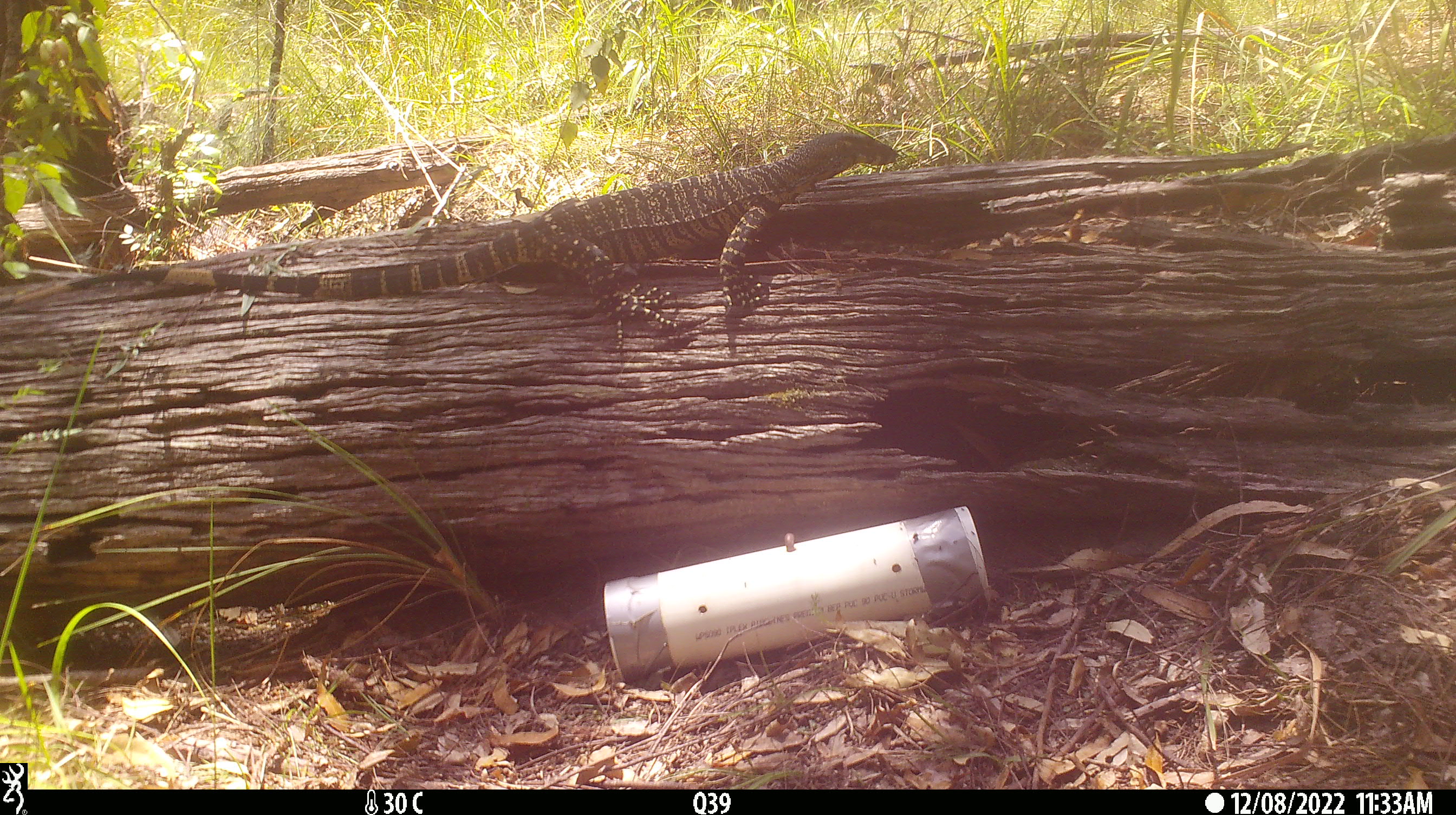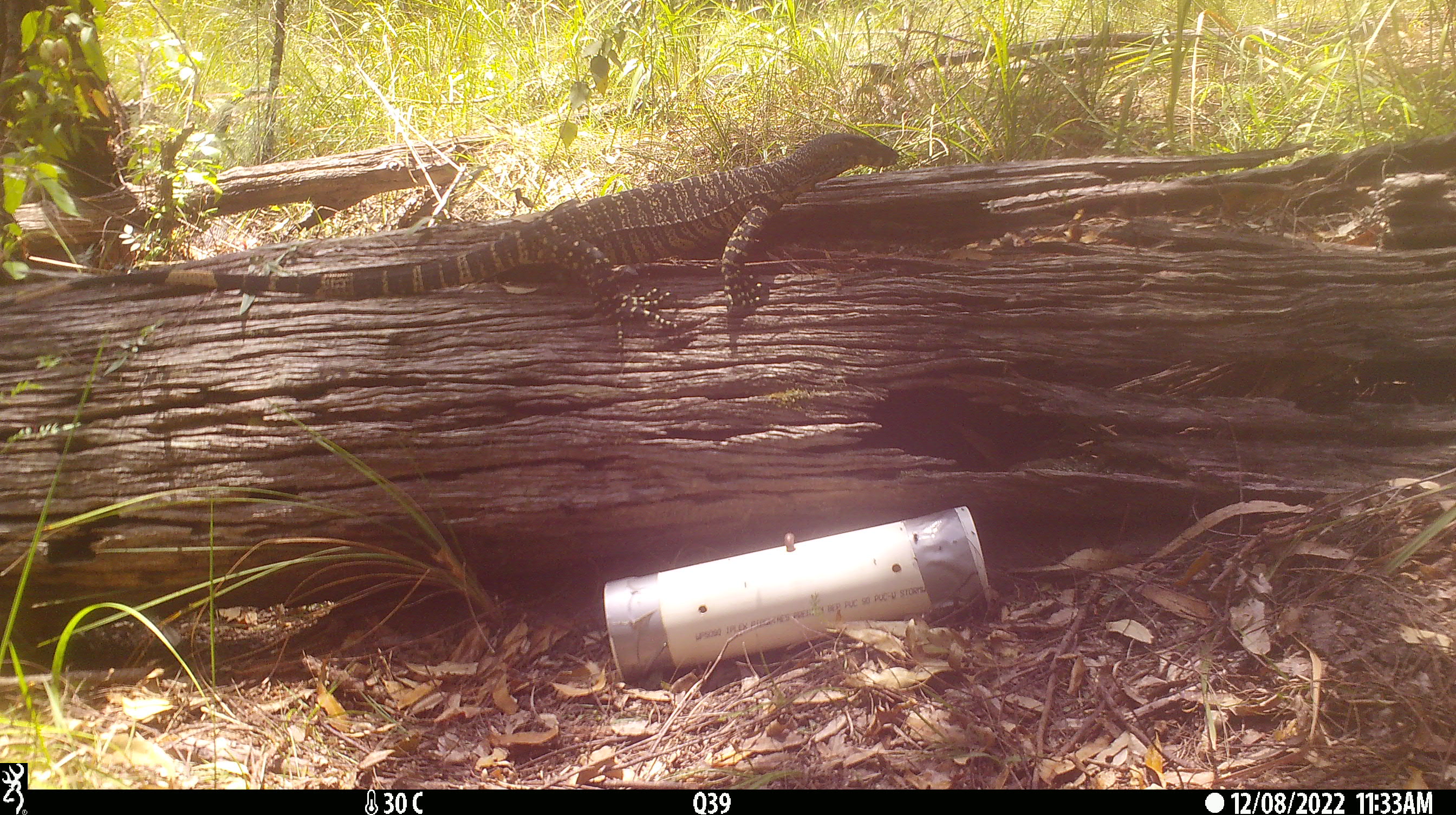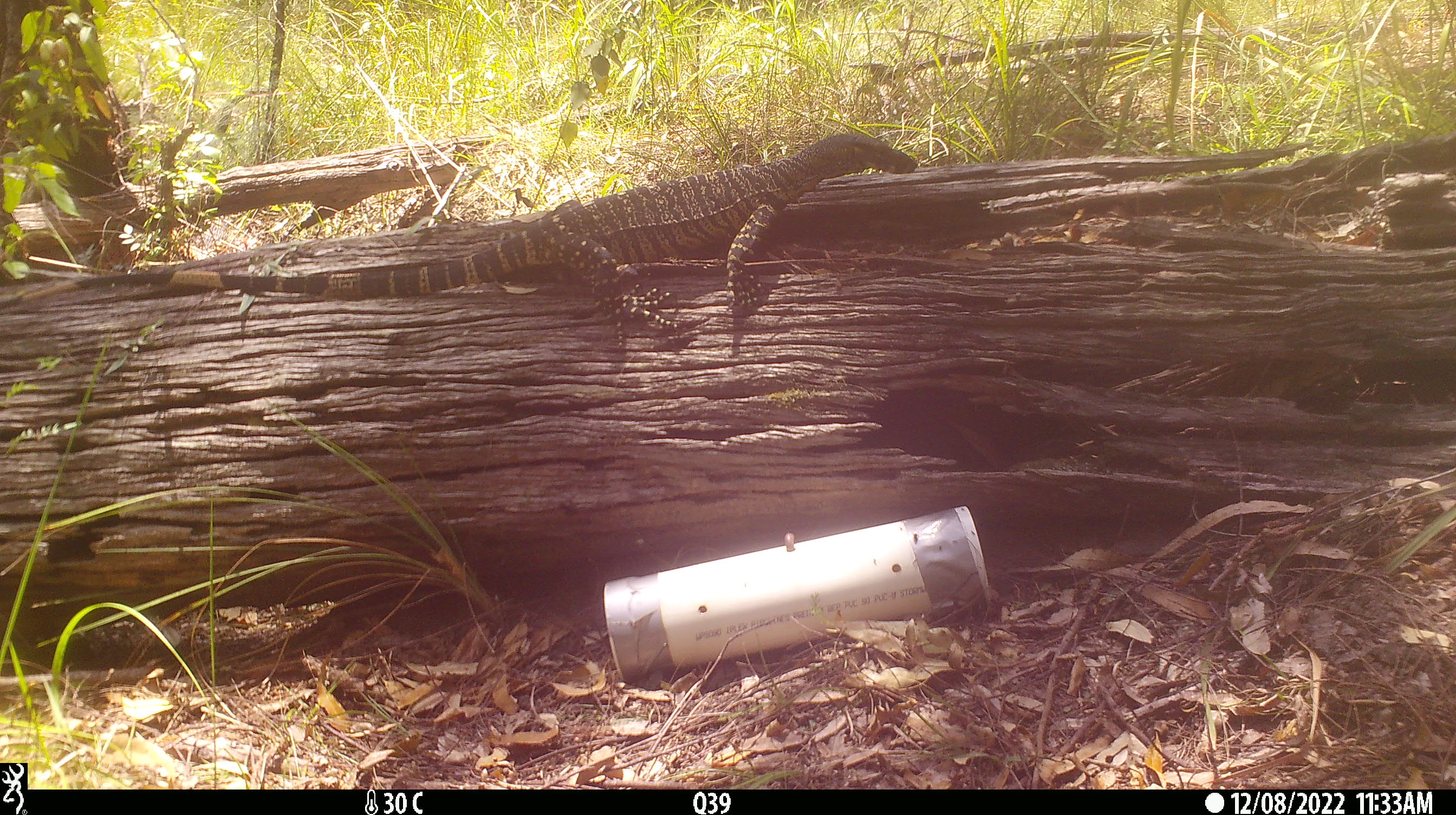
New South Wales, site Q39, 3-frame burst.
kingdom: Animalia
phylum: Chordata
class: Reptilia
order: Squamata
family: Varanidae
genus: Varanus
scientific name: Varanus varius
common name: lace monitor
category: goanna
Goanna (lace monitor) (Varanus varius).